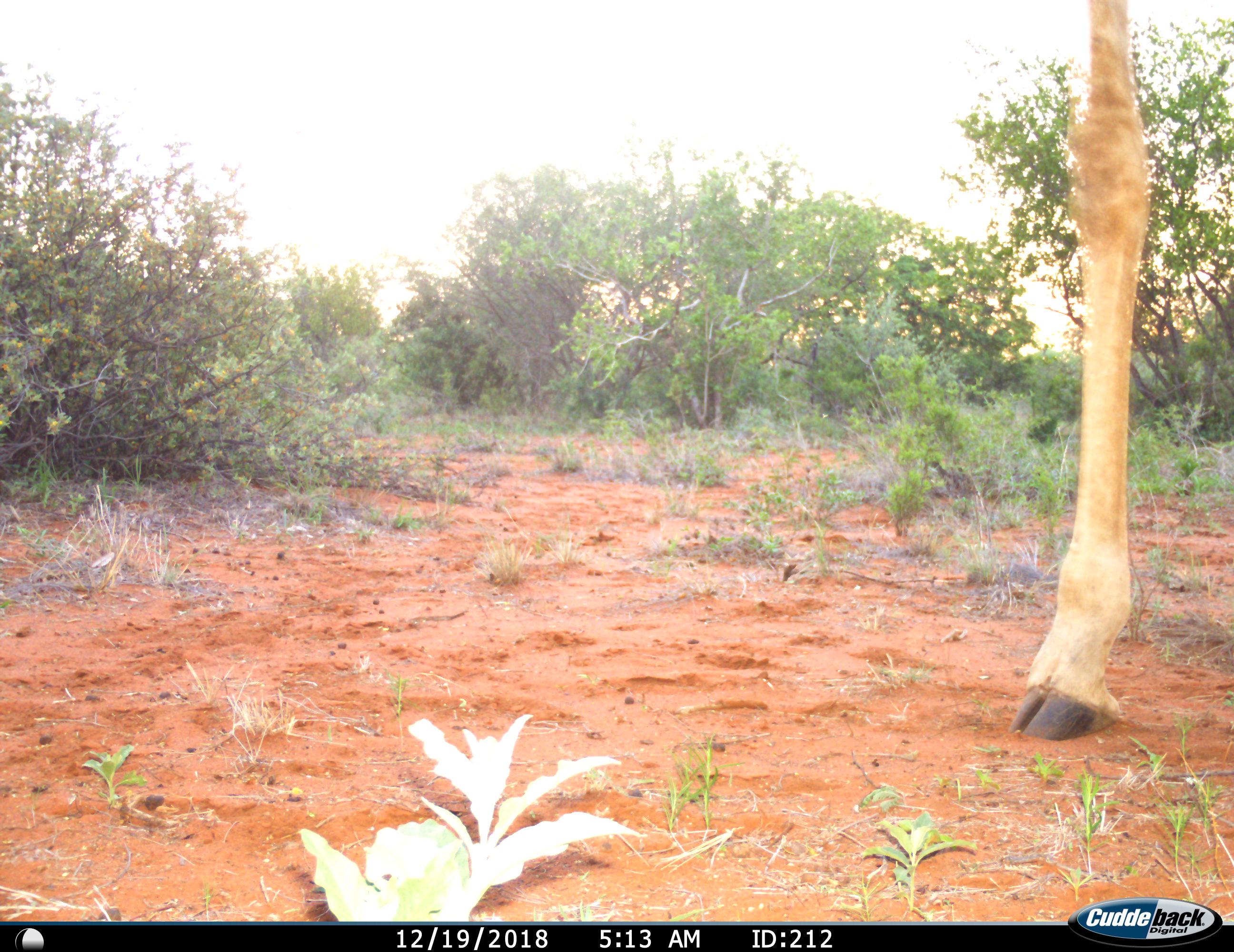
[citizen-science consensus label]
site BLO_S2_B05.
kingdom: Animalia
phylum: Chordata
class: Mammalia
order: Artiodactyla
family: Giraffidae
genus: Giraffa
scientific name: Giraffa camelopardalis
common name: giraffe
Giraffe (Giraffa camelopardalis), count 1. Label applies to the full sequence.